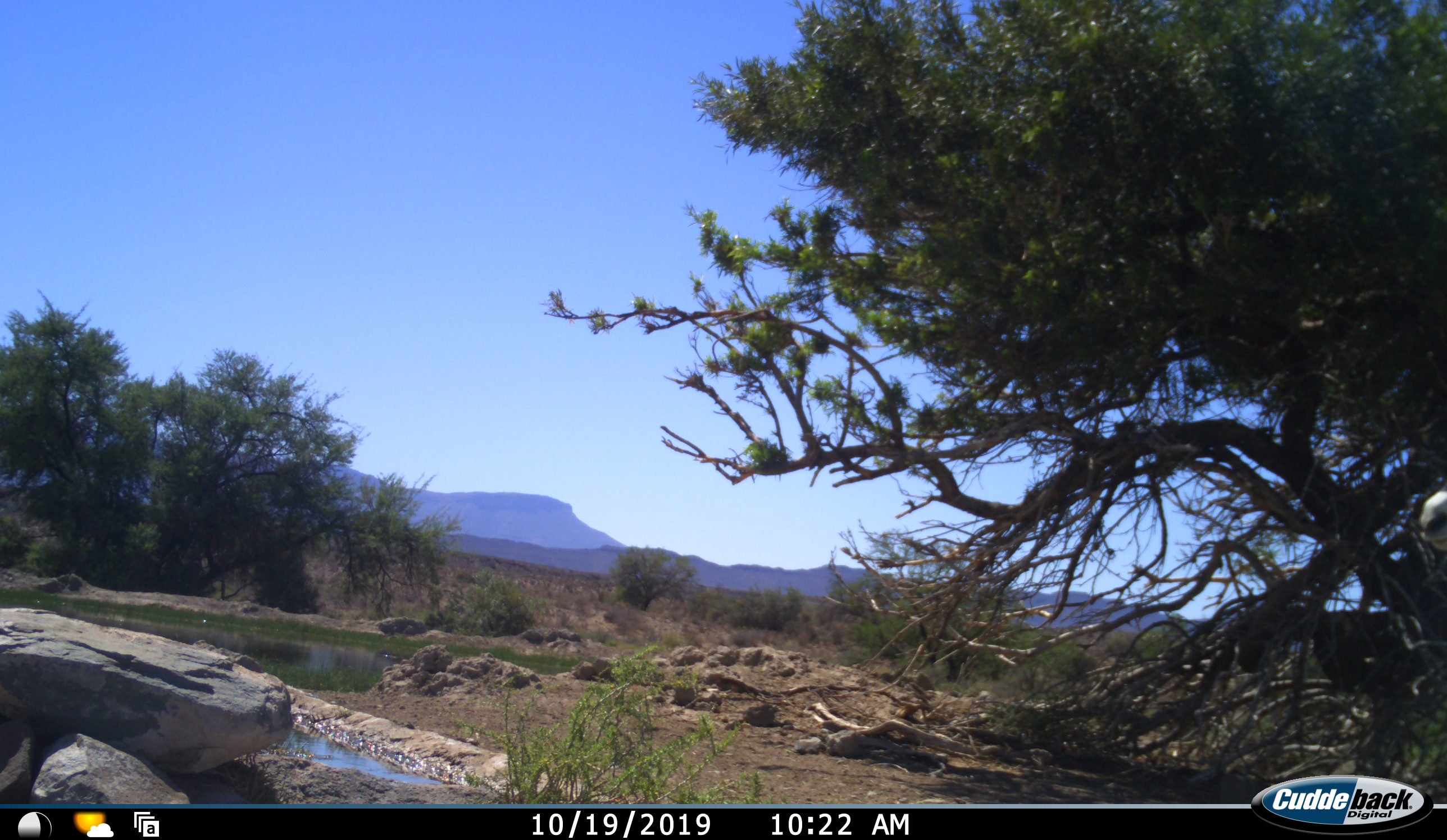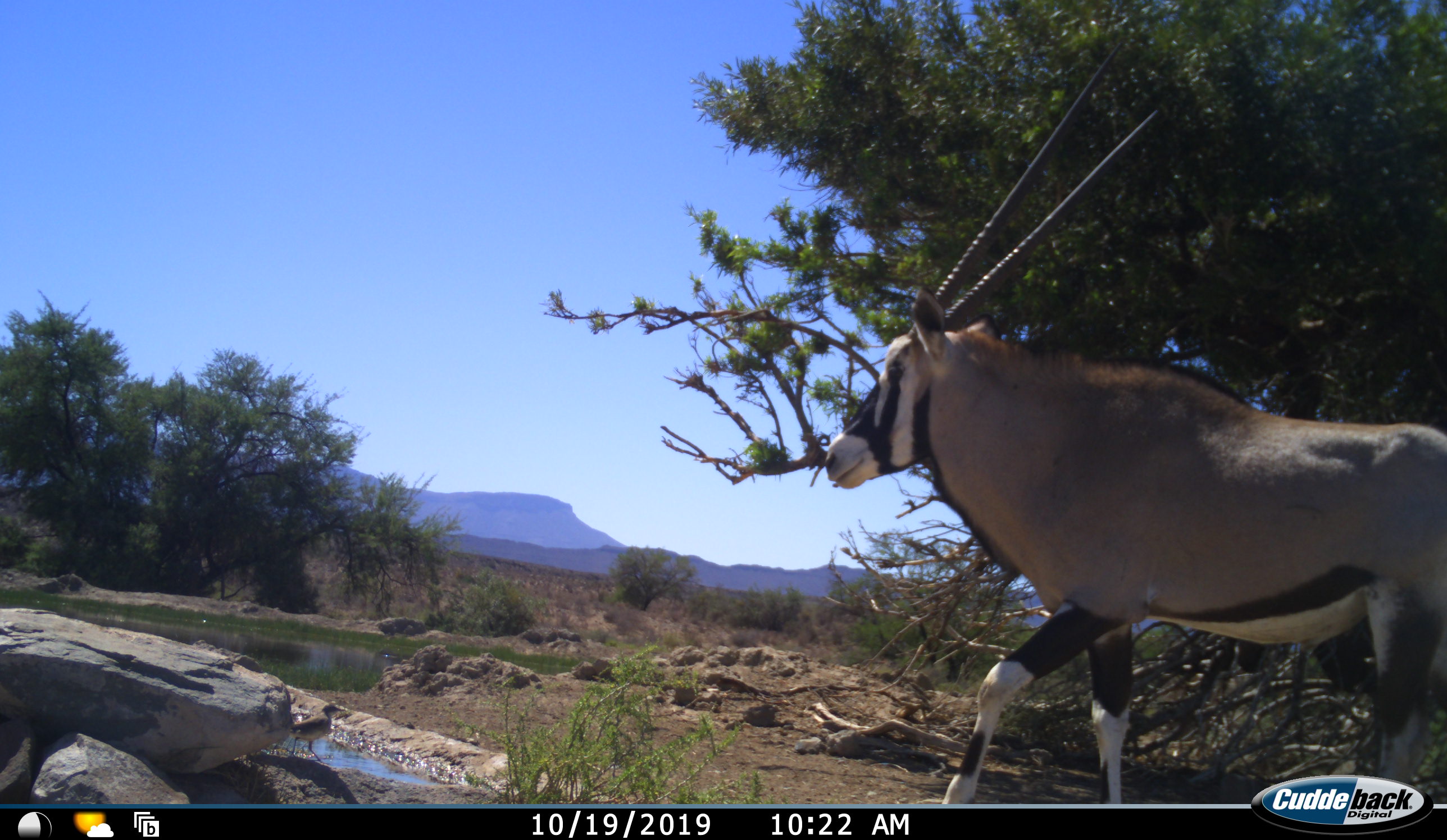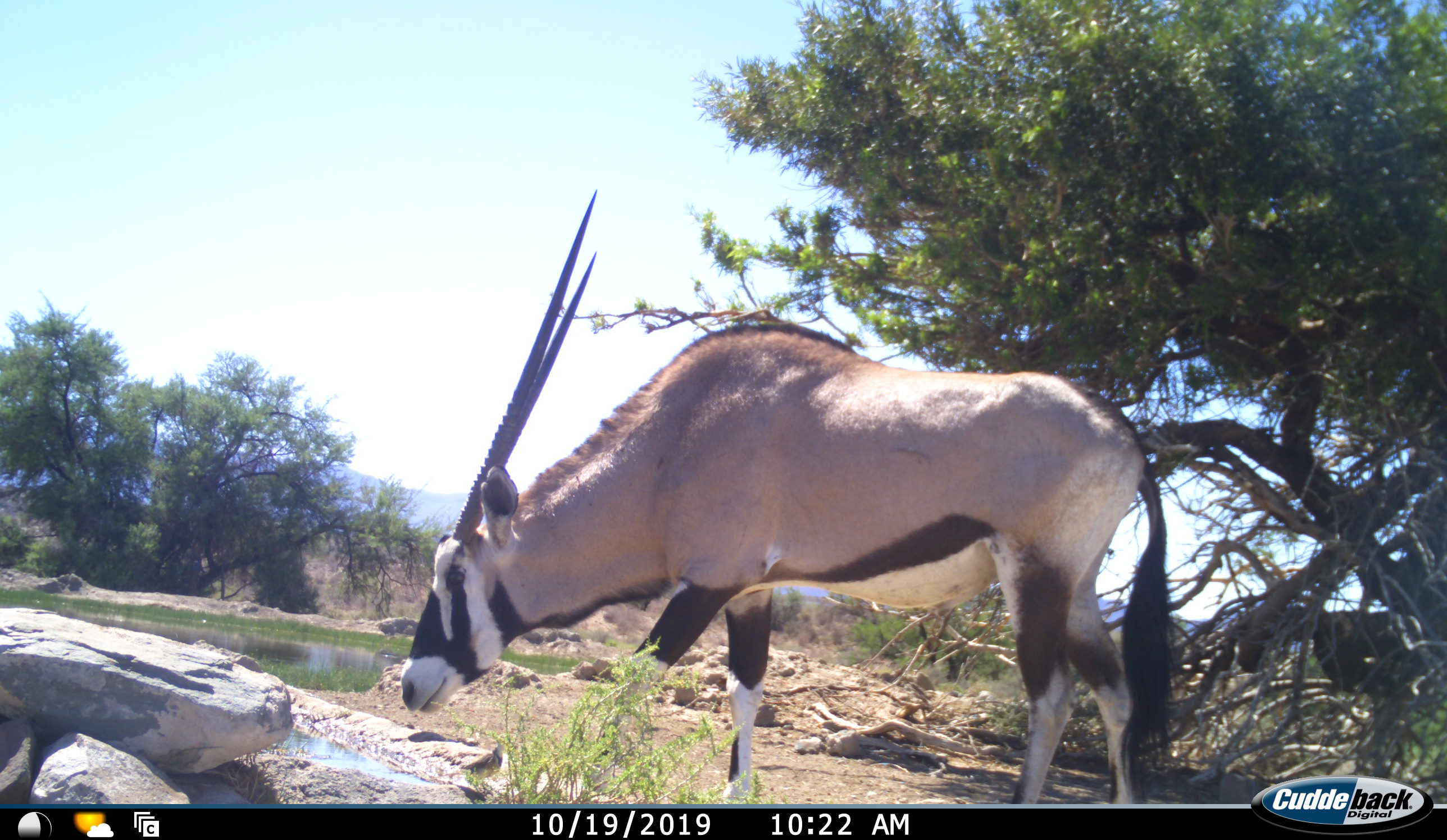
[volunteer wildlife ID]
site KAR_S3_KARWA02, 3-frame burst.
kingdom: Animalia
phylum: Chordata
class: Mammalia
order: Artiodactyla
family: Bovidae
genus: Oryx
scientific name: Oryx gazella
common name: gemsbok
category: oryx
Oryx (gemsbok) (Oryx gazella), count 1. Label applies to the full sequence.